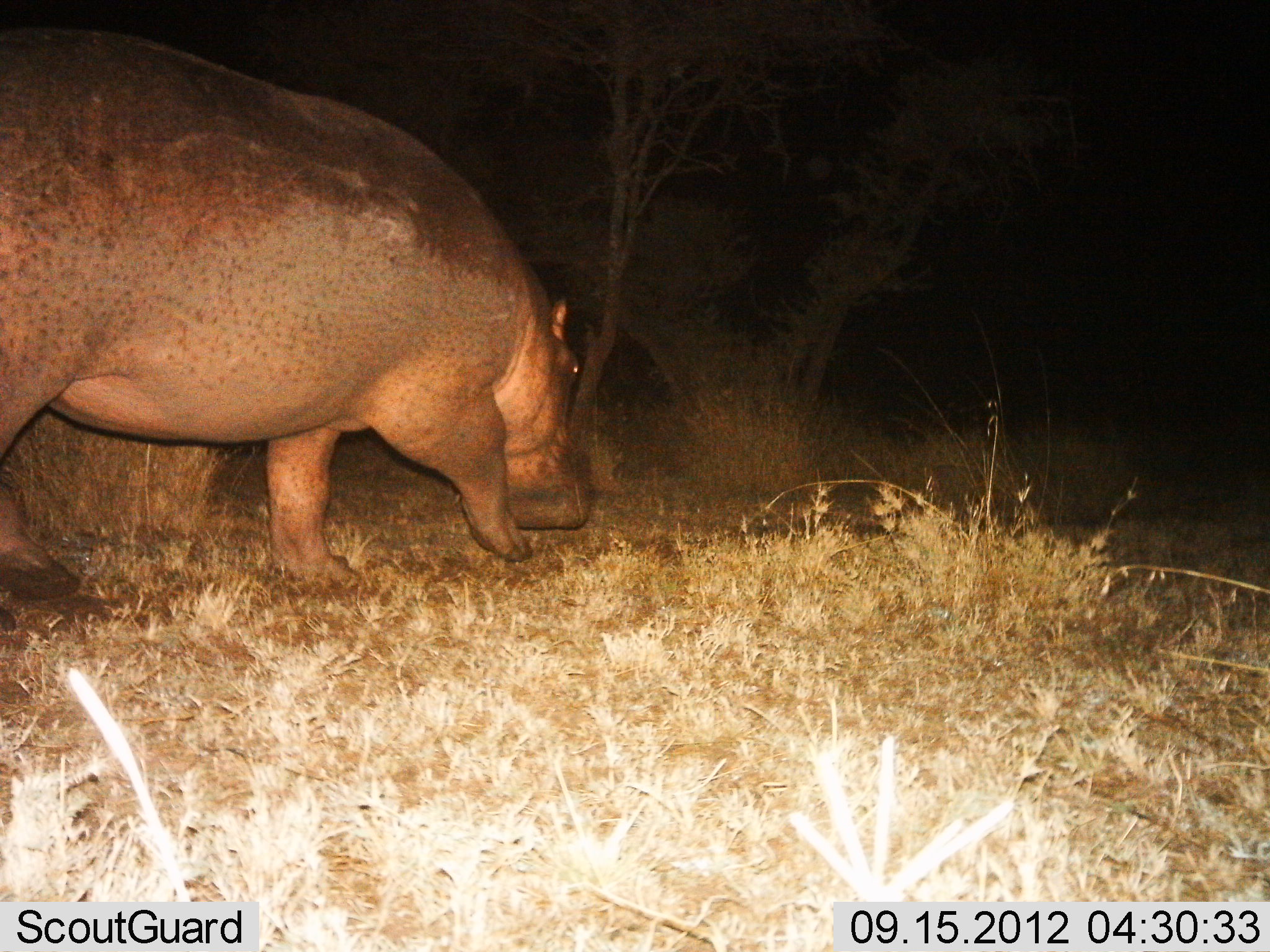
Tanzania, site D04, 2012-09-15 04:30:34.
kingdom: Animalia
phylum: Chordata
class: Mammalia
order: Artiodactyla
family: Hippopotamidae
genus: Hippopotamus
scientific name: Hippopotamus amphibius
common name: hippopotamus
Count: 1.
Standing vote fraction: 10%.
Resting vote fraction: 0%.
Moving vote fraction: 100%.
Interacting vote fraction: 0%.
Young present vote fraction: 0%.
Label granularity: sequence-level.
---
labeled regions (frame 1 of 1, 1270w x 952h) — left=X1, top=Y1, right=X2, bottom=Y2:
animal: left=1, top=29, right=590, bottom=631